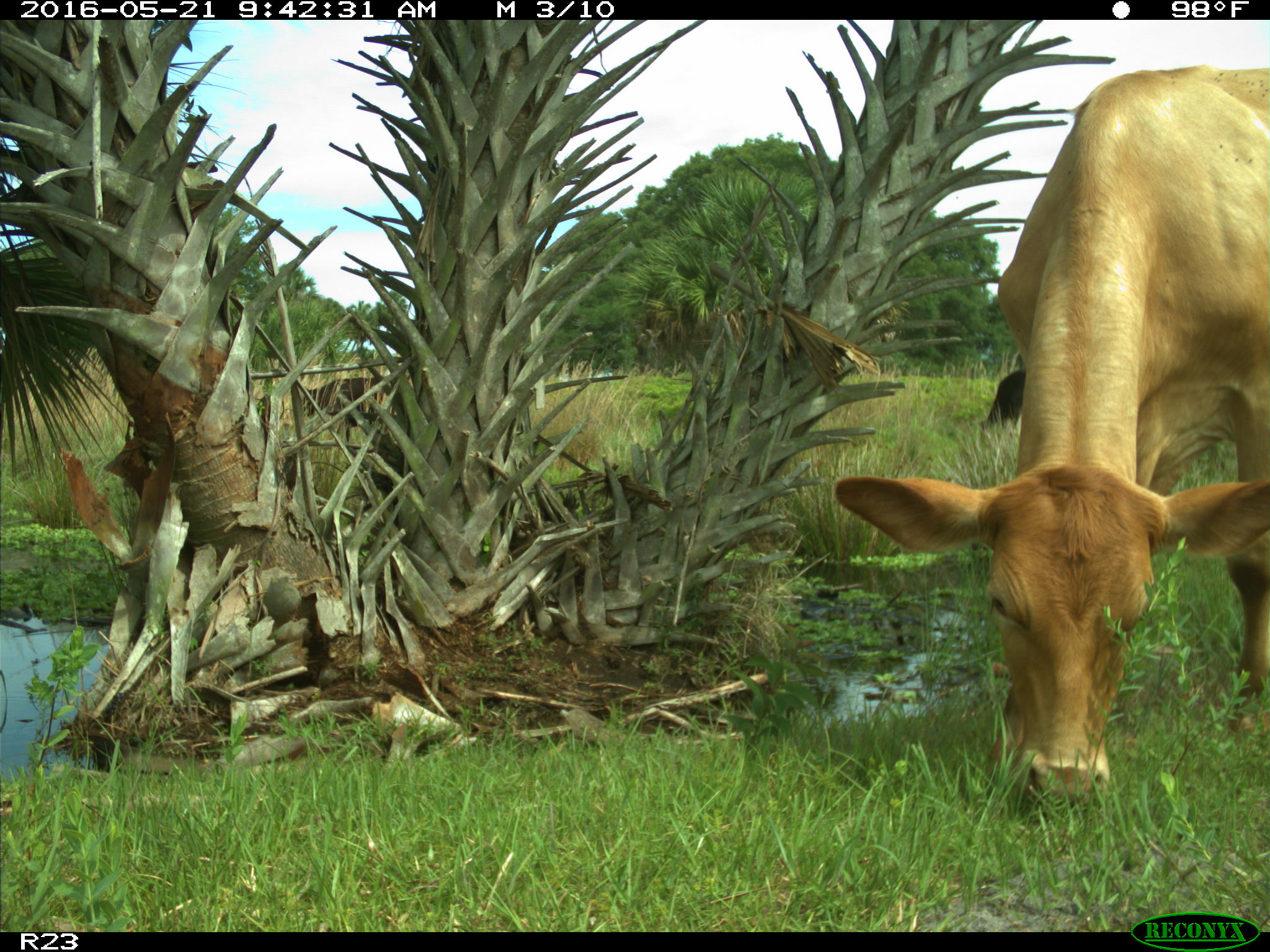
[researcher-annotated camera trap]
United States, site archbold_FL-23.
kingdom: Animalia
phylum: Chordata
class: Mammalia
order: Artiodactyla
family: Bovidae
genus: Bos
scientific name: Bos taurus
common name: domestic cow